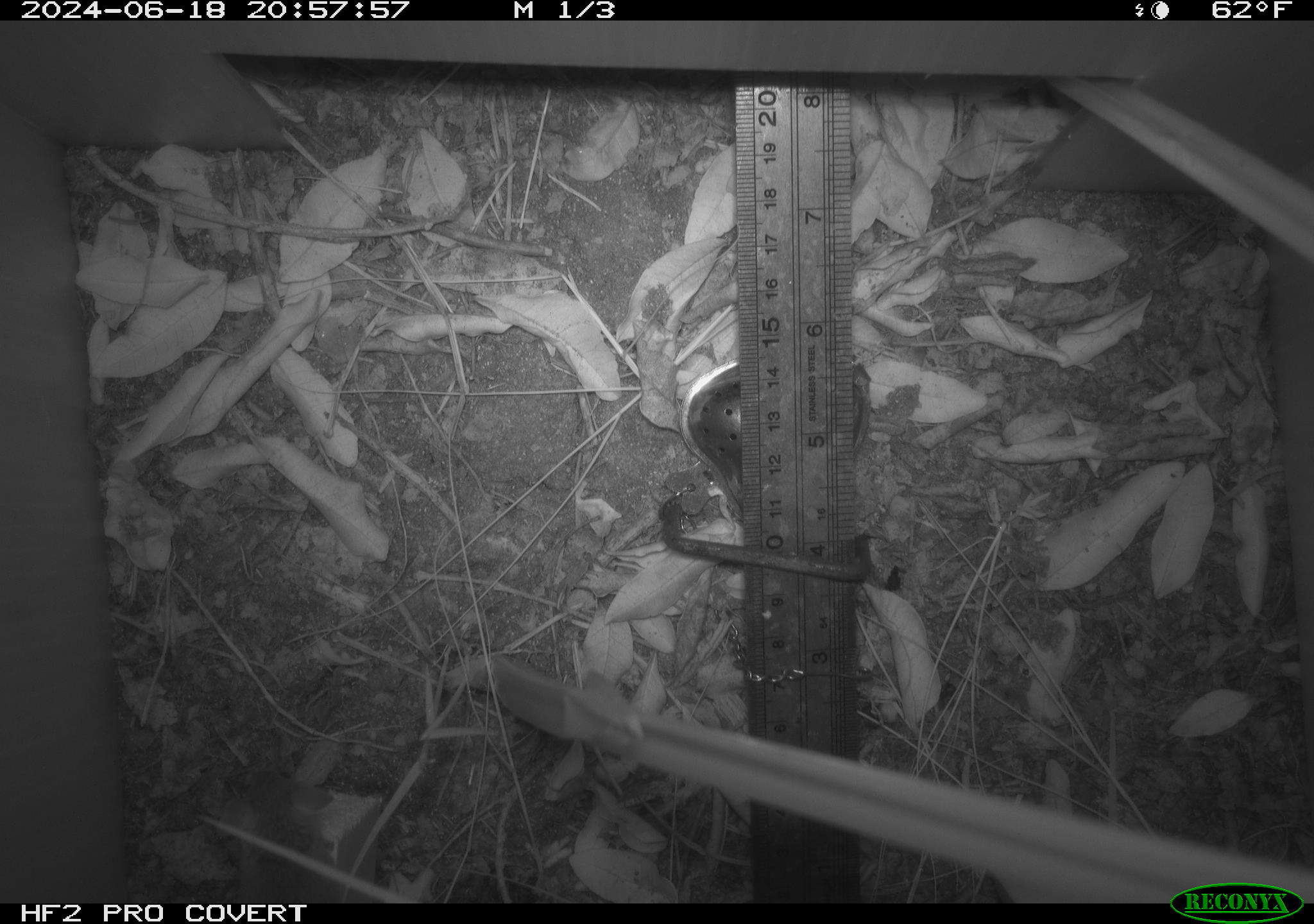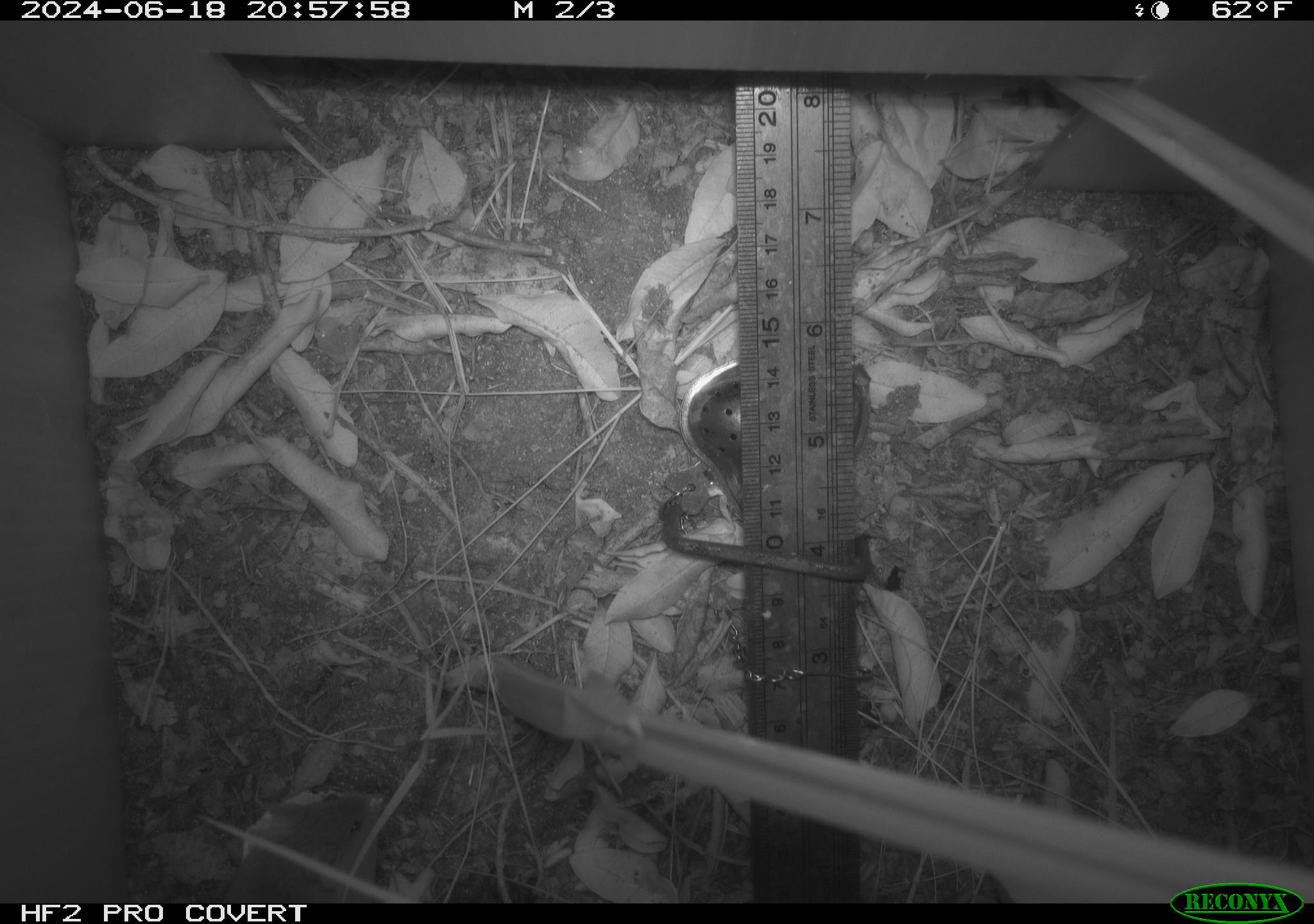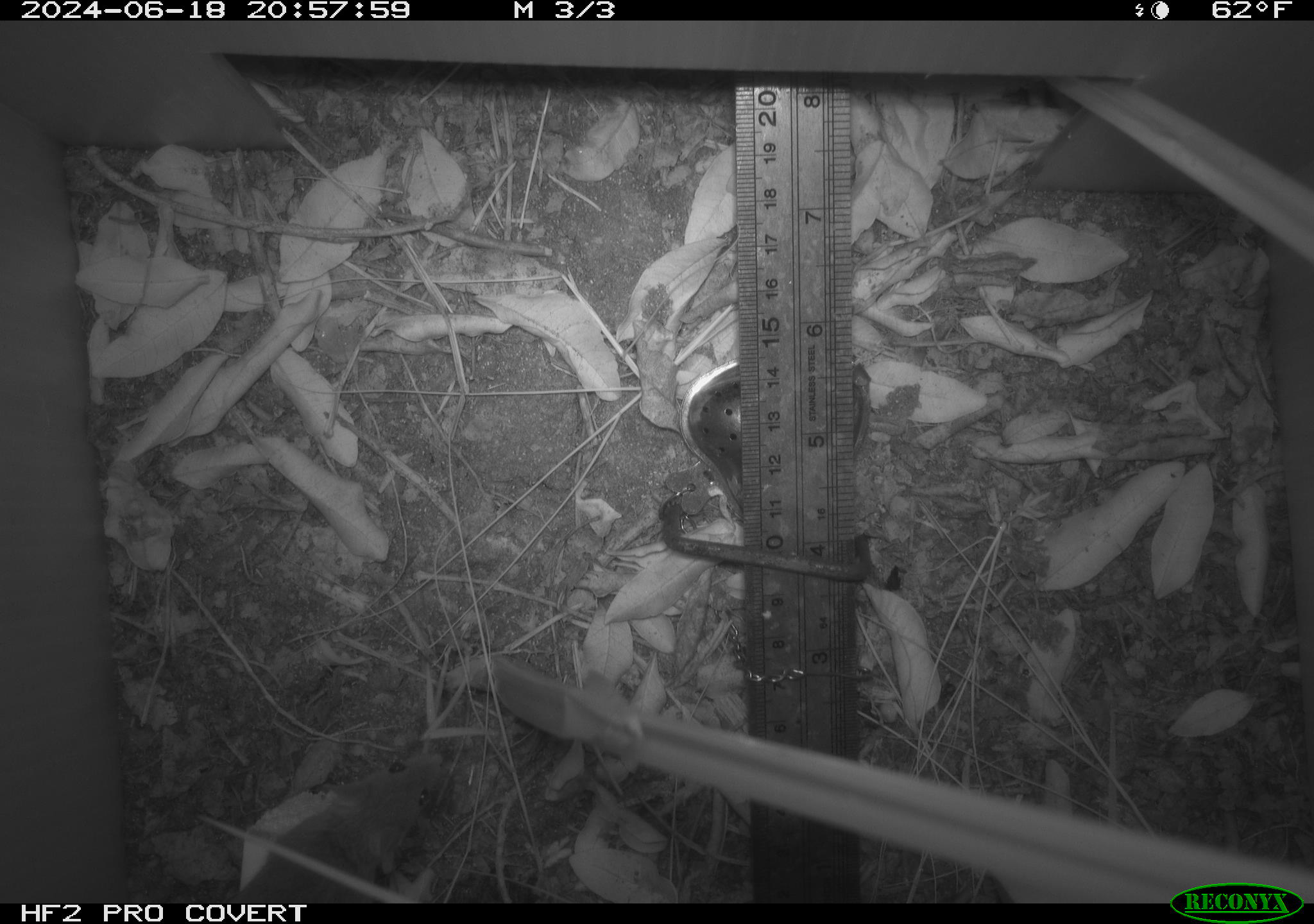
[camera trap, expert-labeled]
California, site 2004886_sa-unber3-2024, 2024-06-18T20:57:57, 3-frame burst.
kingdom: Animalia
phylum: Chordata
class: Mammalia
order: Rodentia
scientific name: Rodentia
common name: mouse species